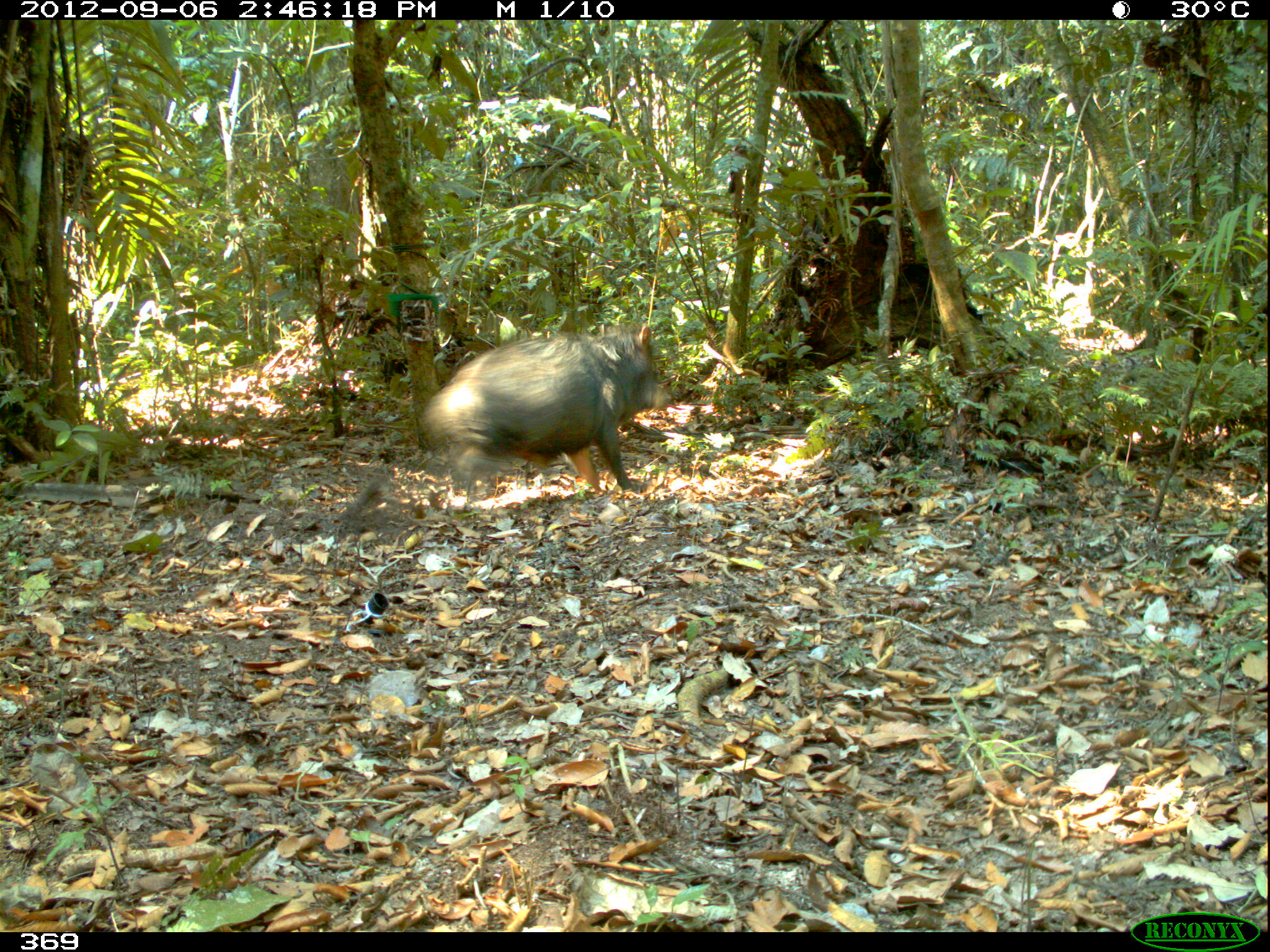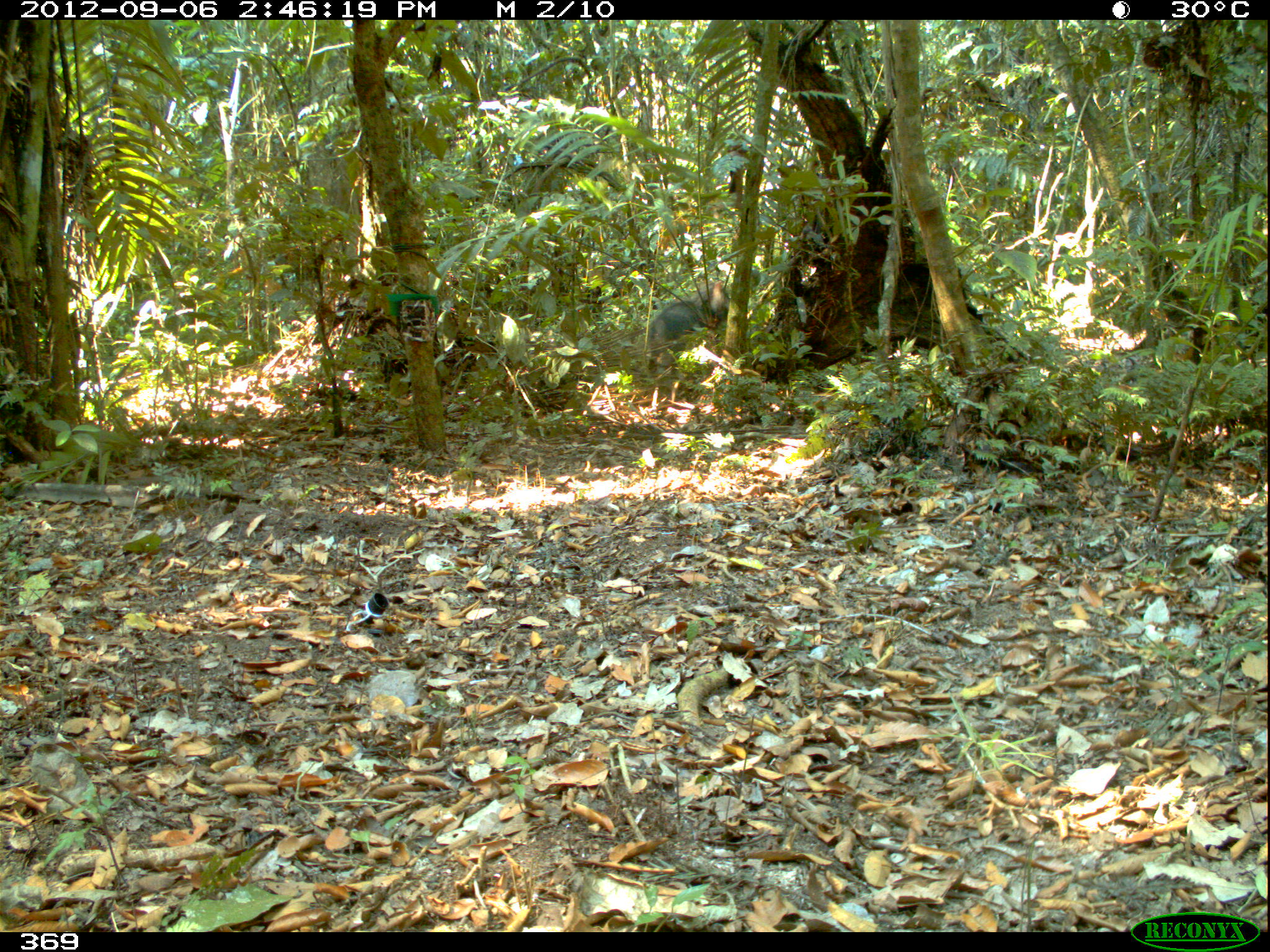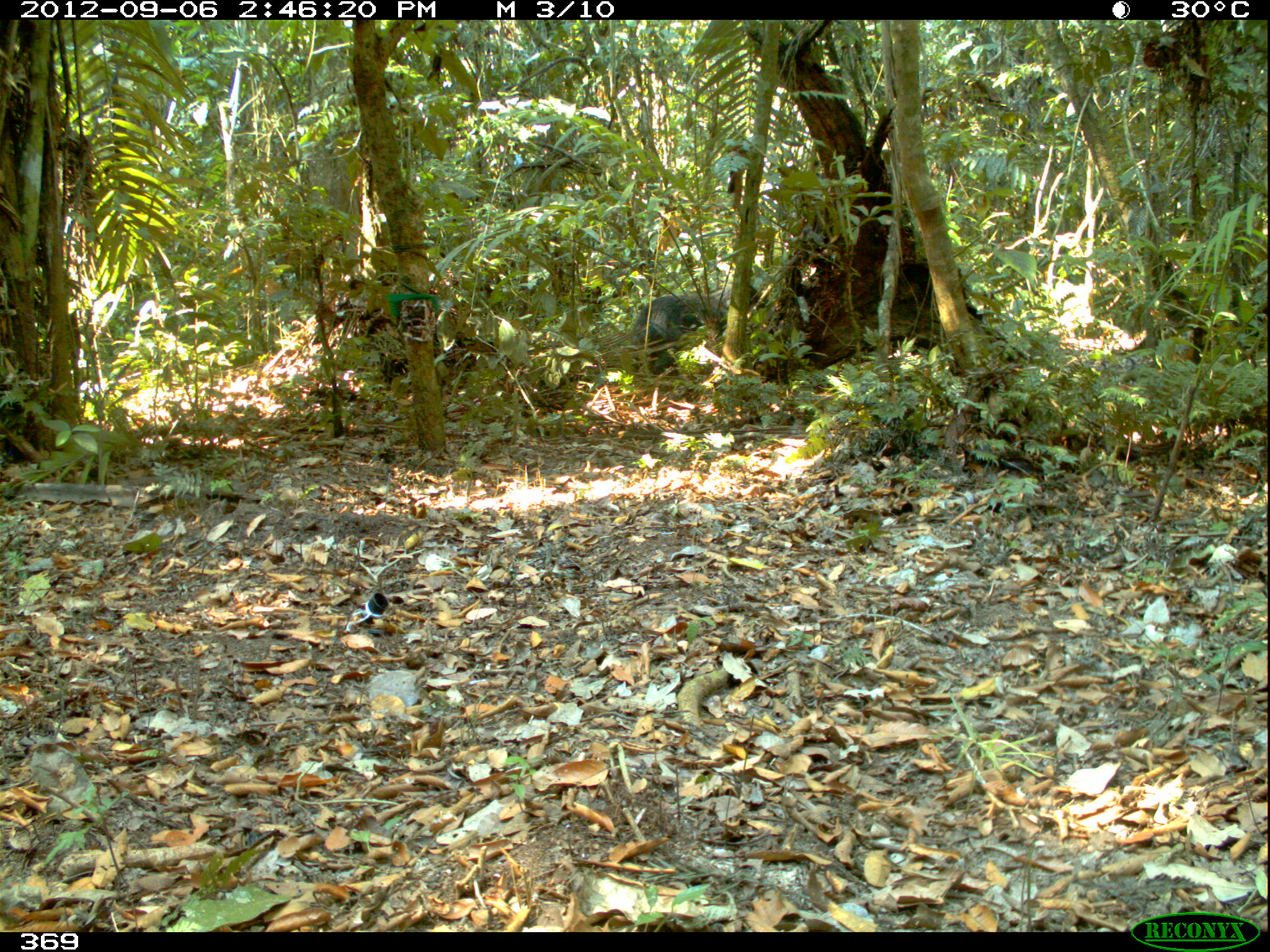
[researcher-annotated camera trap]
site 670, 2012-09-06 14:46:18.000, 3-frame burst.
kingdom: Animalia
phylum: Chordata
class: Mammalia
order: Artiodactyla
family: Tayassuidae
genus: Tayassu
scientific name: Tayassu pecari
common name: white-lipped peccary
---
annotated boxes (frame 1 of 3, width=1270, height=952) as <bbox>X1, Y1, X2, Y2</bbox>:
tayassu pecari: <bbox>422, 322, 672, 496</bbox>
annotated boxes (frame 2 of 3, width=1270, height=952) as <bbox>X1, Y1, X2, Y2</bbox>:
tayassu pecari: <bbox>647, 281, 730, 384</bbox>